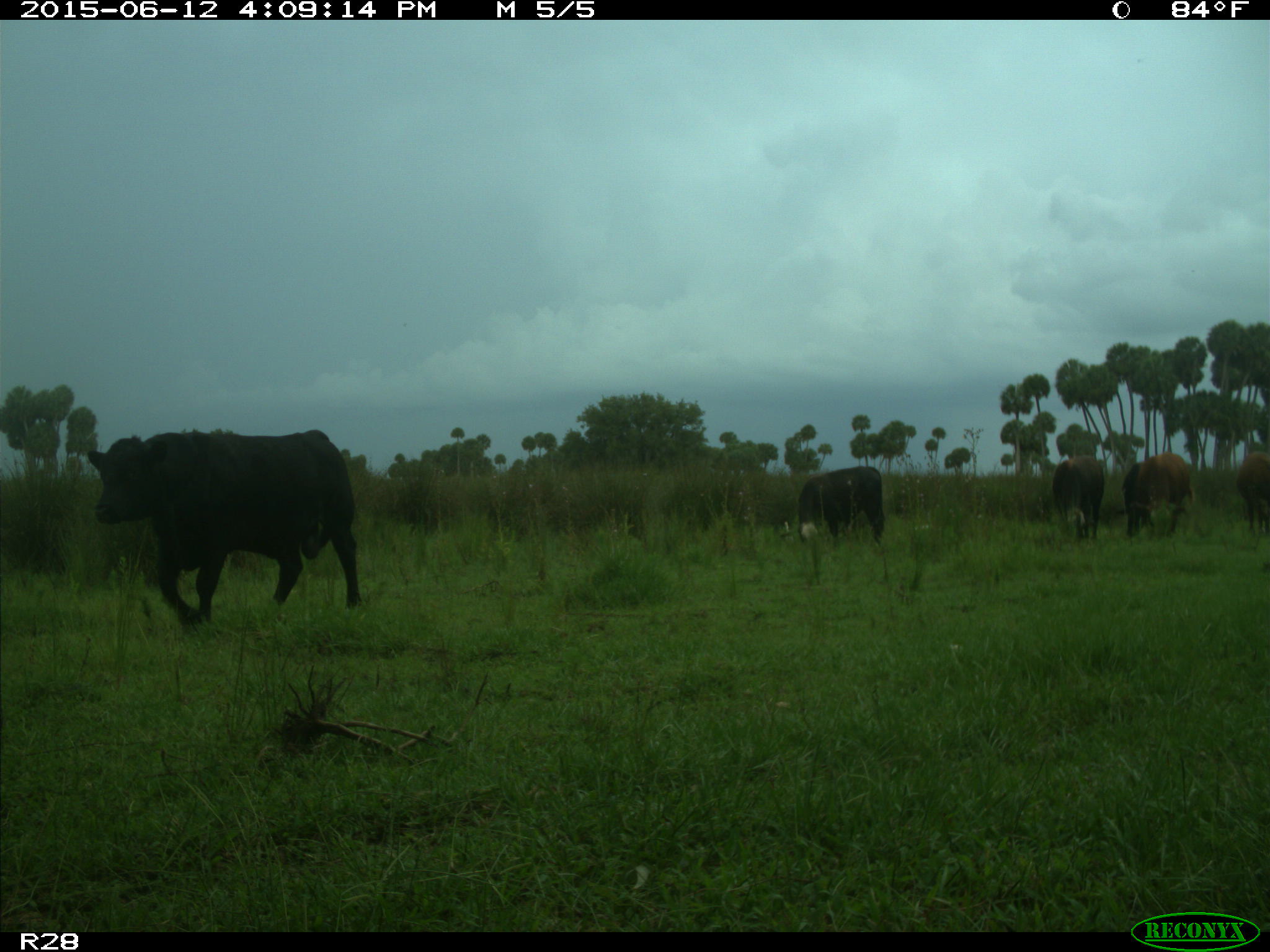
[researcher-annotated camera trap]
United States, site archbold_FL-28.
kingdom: Animalia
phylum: Chordata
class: Mammalia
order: Artiodactyla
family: Bovidae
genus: Bos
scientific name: Bos taurus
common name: domestic cow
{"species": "Bos taurus (domestic cow)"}